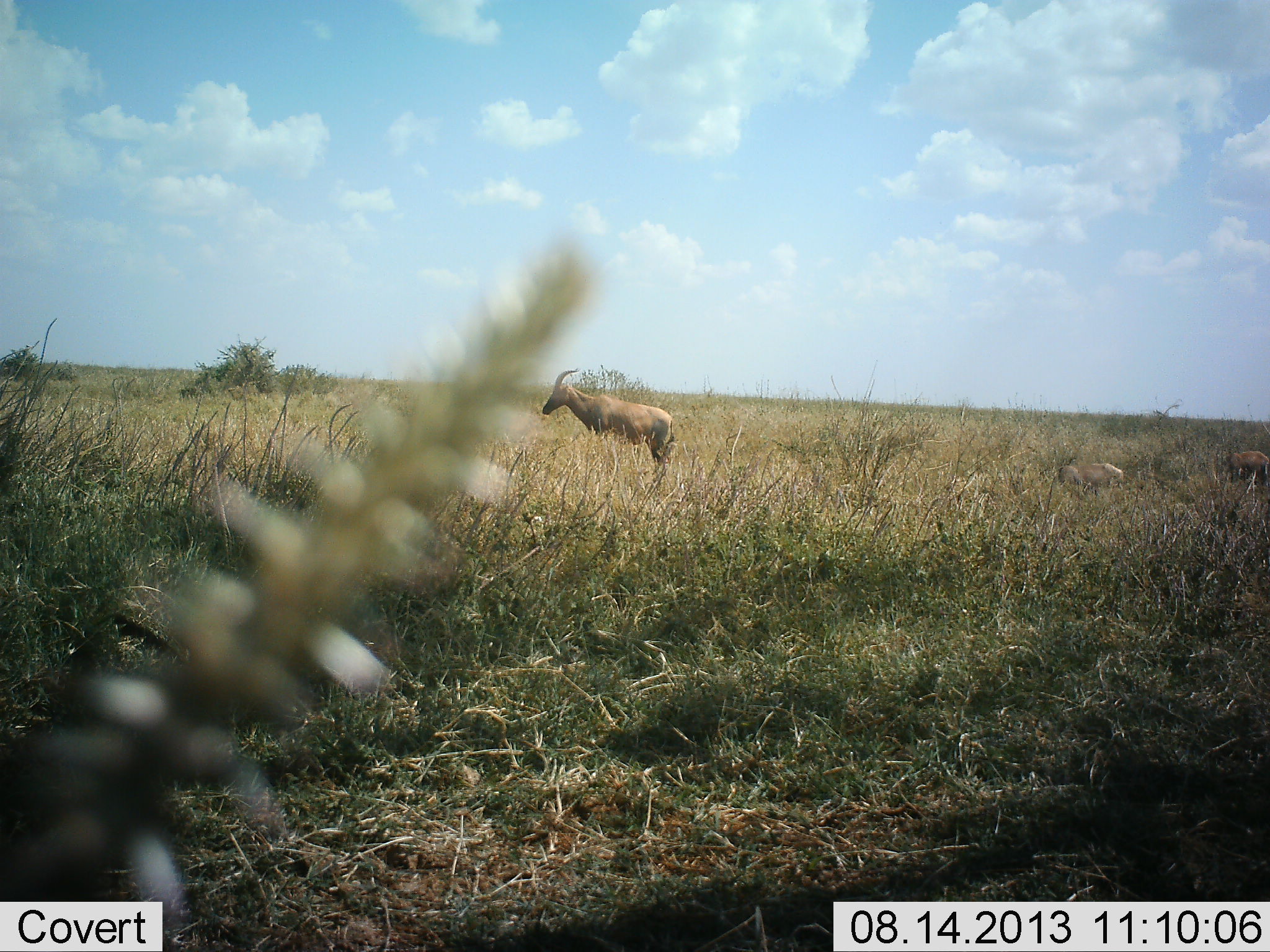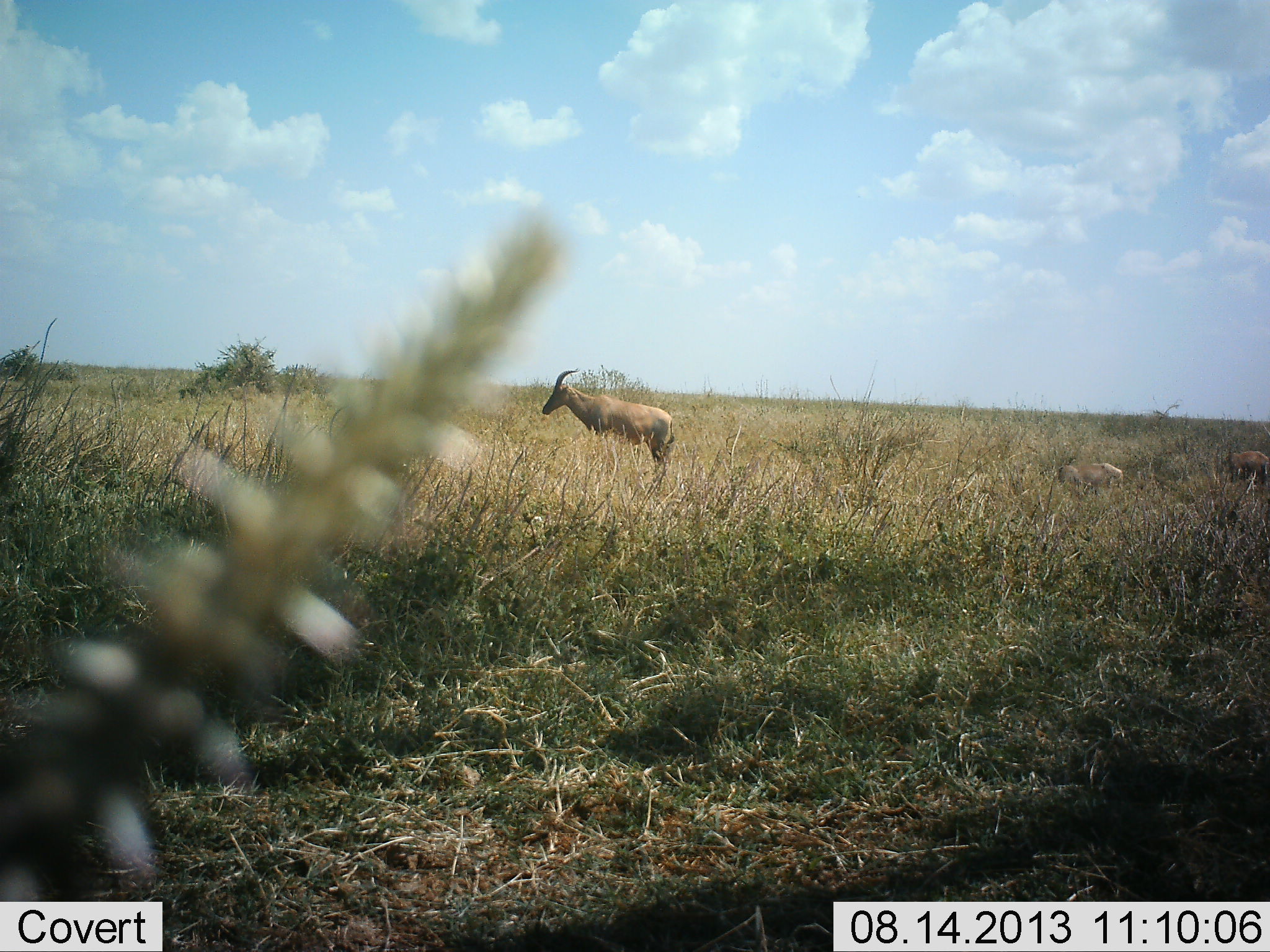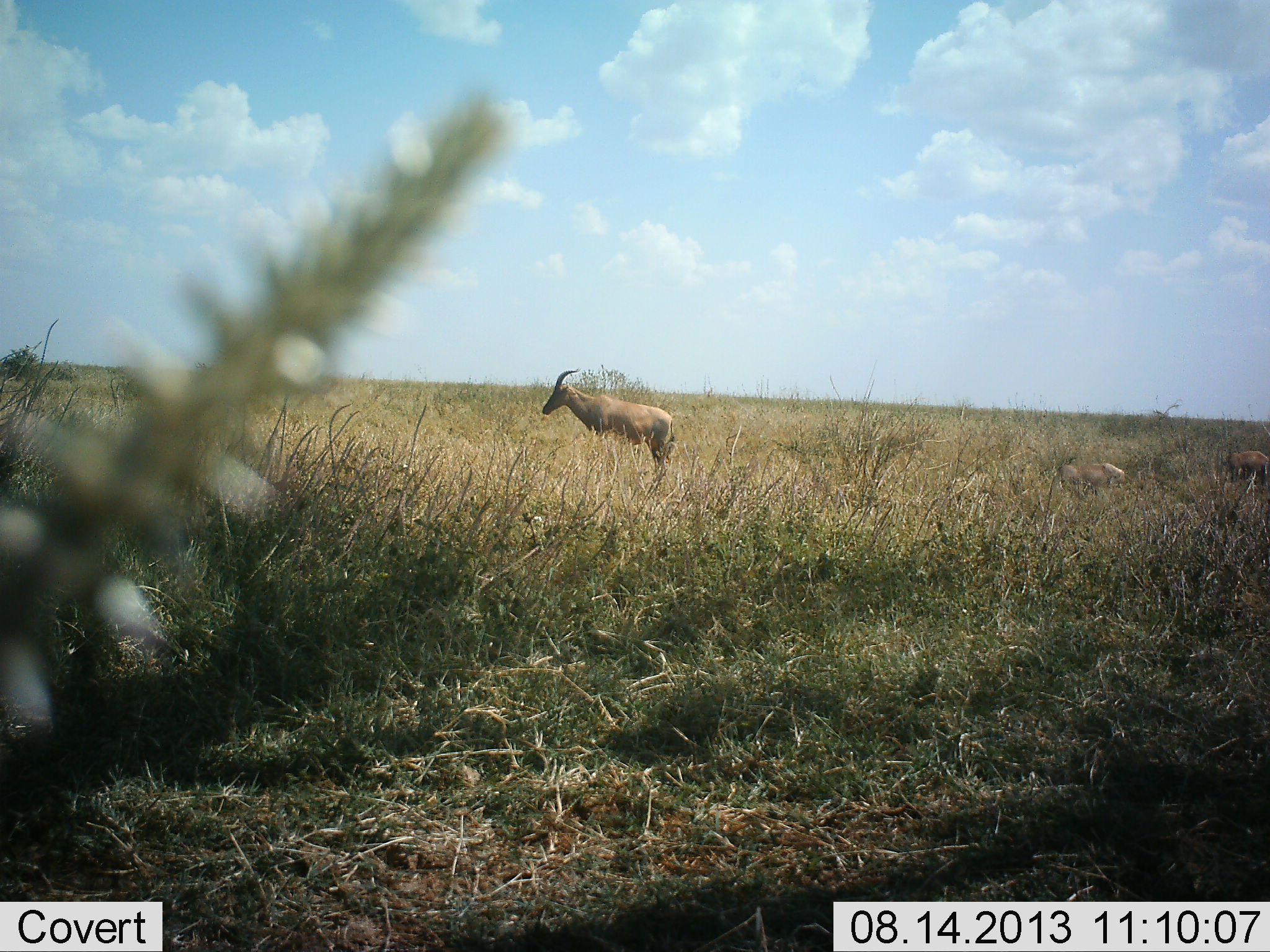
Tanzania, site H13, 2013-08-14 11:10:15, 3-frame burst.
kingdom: Animalia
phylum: Chordata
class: Mammalia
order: Artiodactyla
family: Bovidae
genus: Alcelaphus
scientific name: Alcelaphus buselaphus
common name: hartebeest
Hartebeest (Alcelaphus buselaphus), count 1. Behavior (volunteer vote fractions): standing 100%, resting 11%, moving 0%, interacting 0%. Young present (vote fraction): 0%. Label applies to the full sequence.